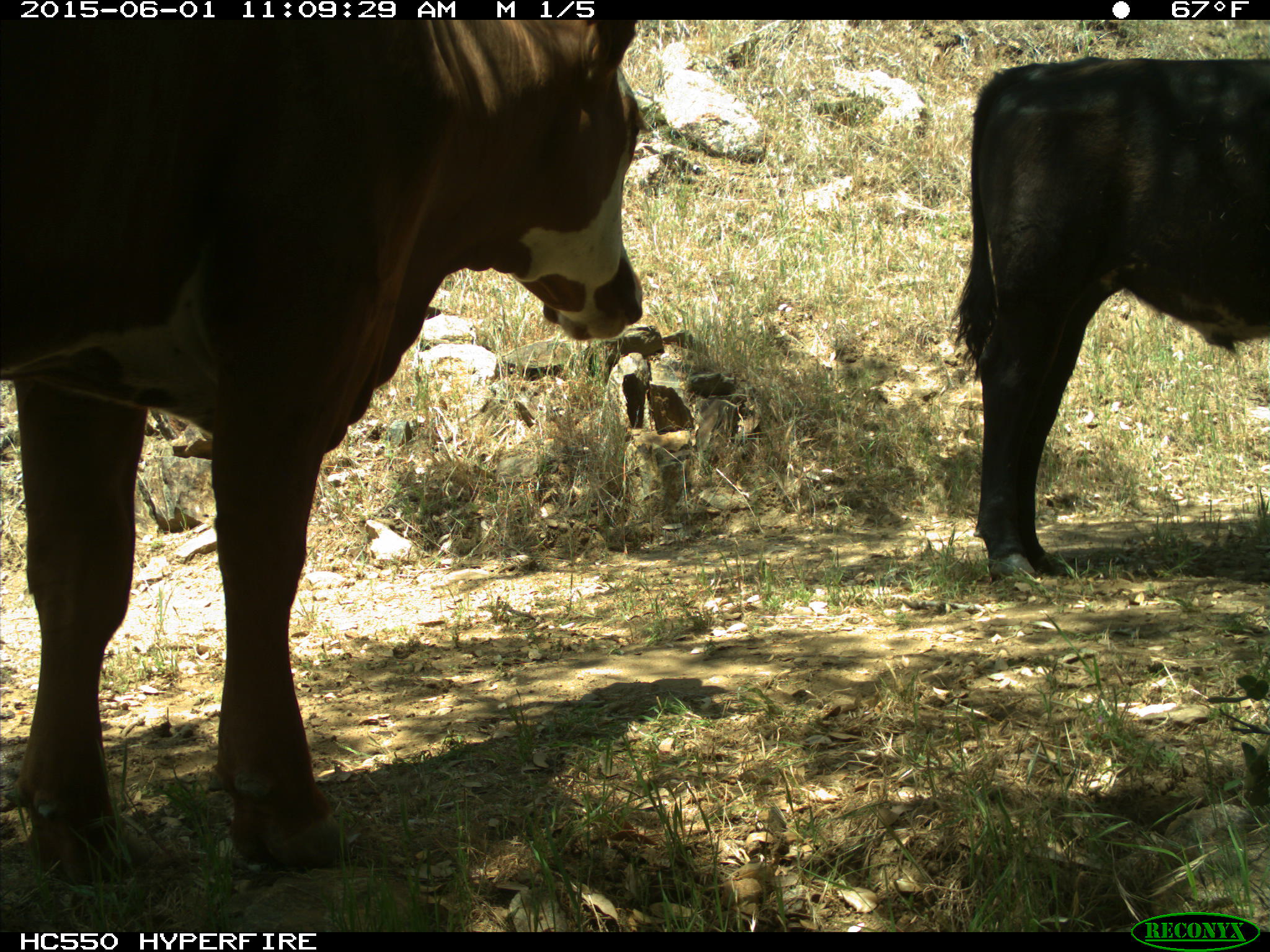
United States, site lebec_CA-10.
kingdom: Animalia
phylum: Chordata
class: Mammalia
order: Artiodactyla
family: Bovidae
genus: Bos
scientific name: Bos taurus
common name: domestic cow